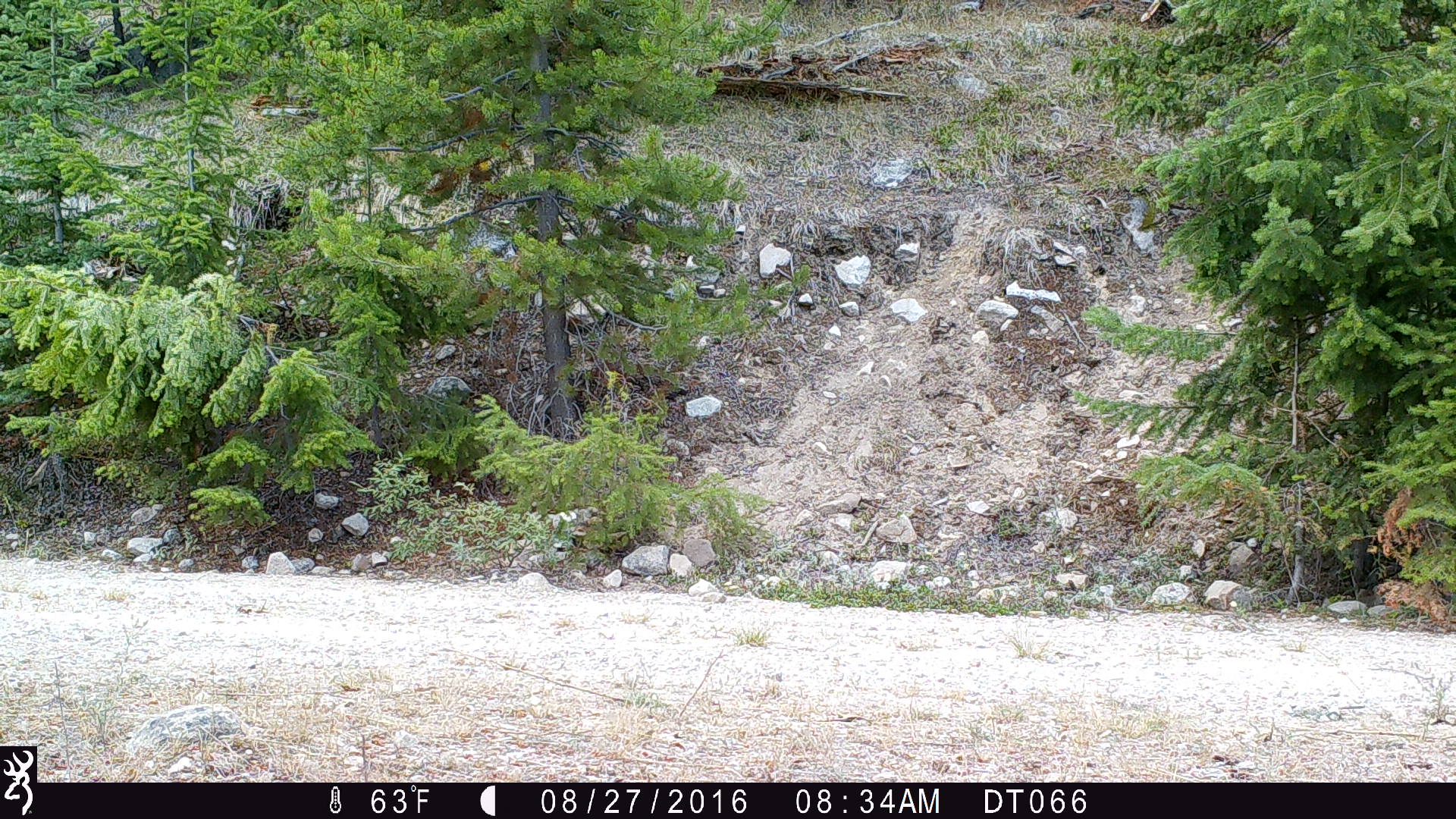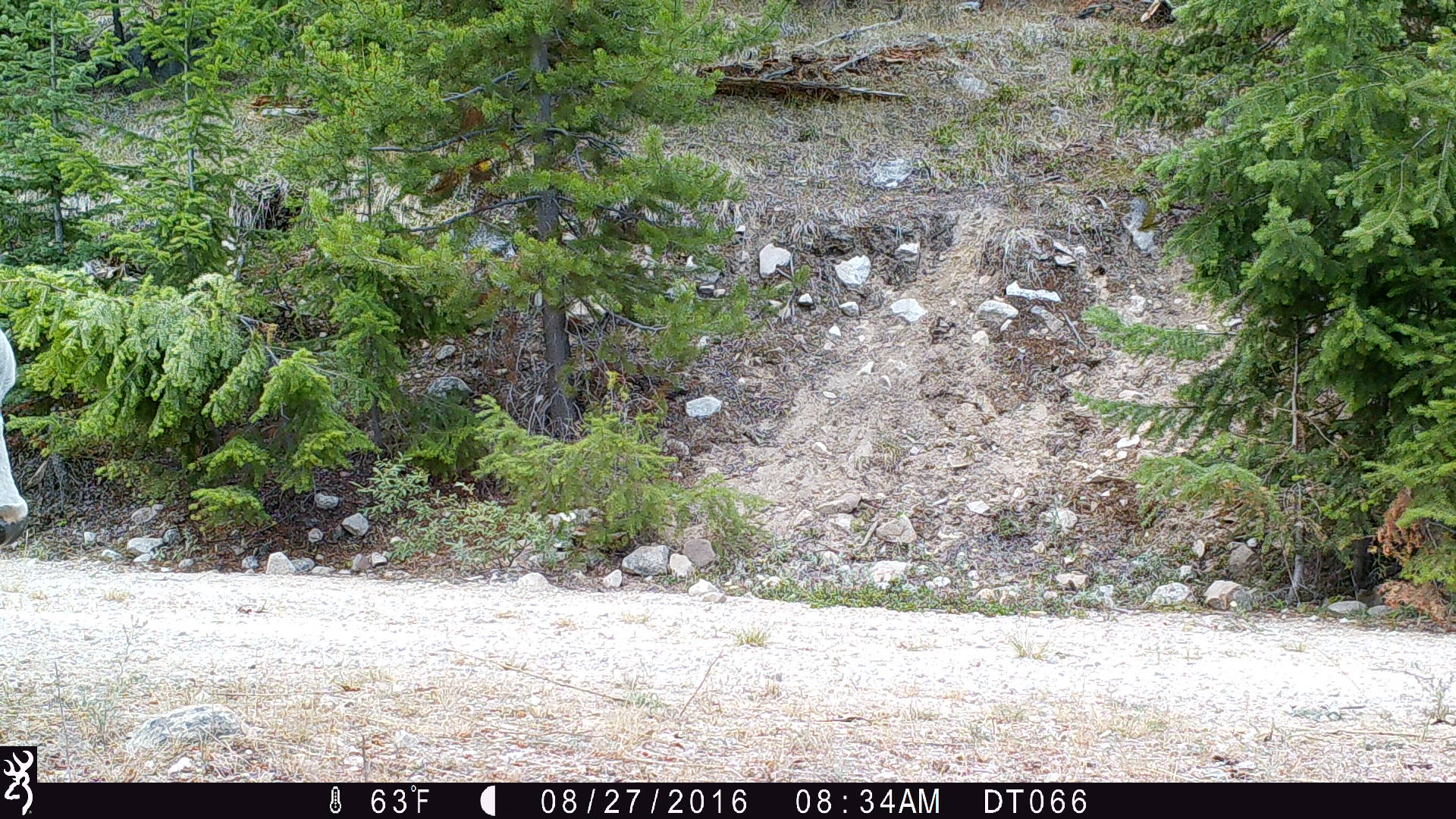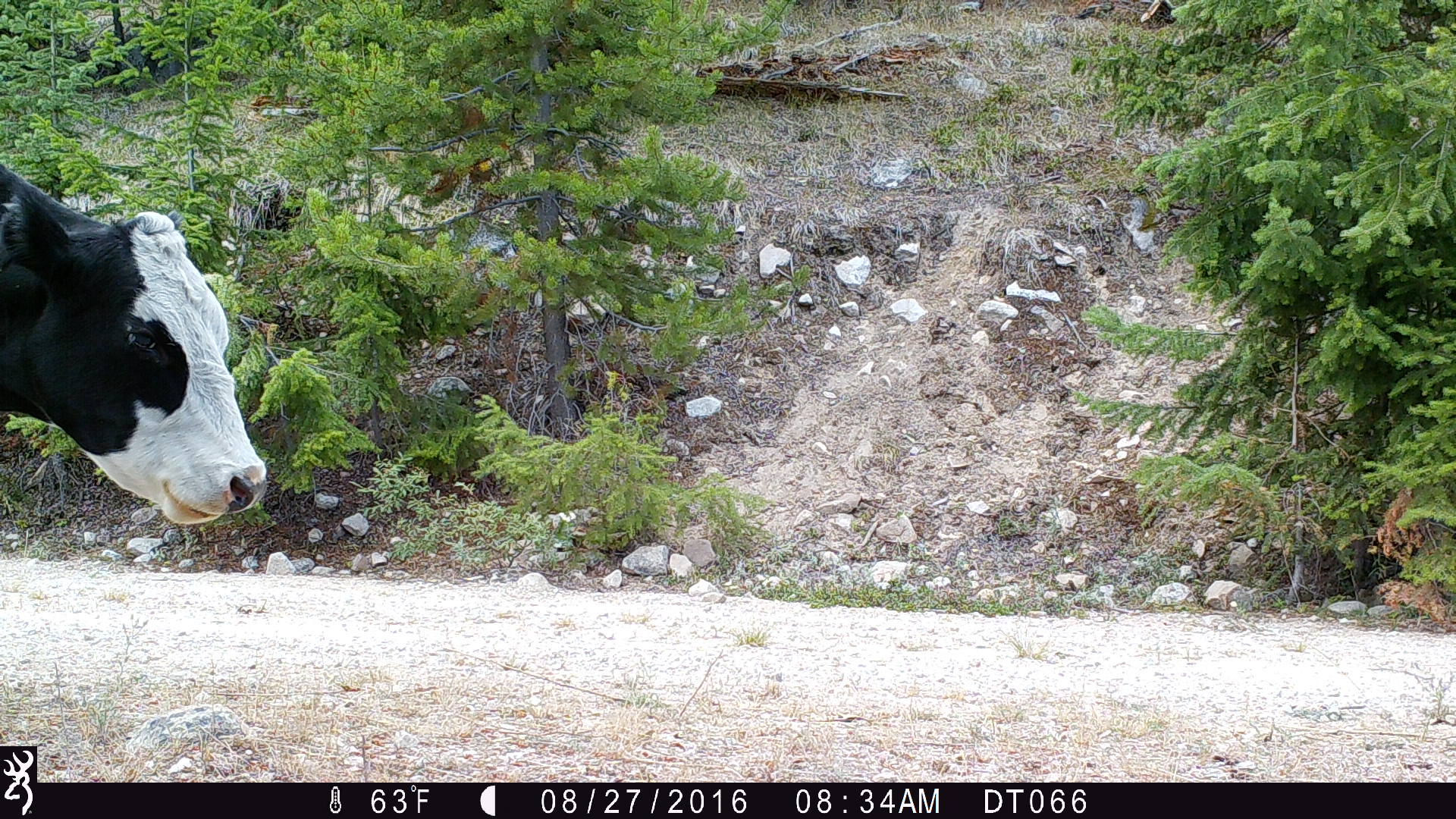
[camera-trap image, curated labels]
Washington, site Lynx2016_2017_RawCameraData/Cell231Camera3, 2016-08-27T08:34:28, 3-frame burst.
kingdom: Animalia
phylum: Chordata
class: Mammalia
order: Artiodactyla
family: Bovidae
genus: Bos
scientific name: Bos taurus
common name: domestic cattle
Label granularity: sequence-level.